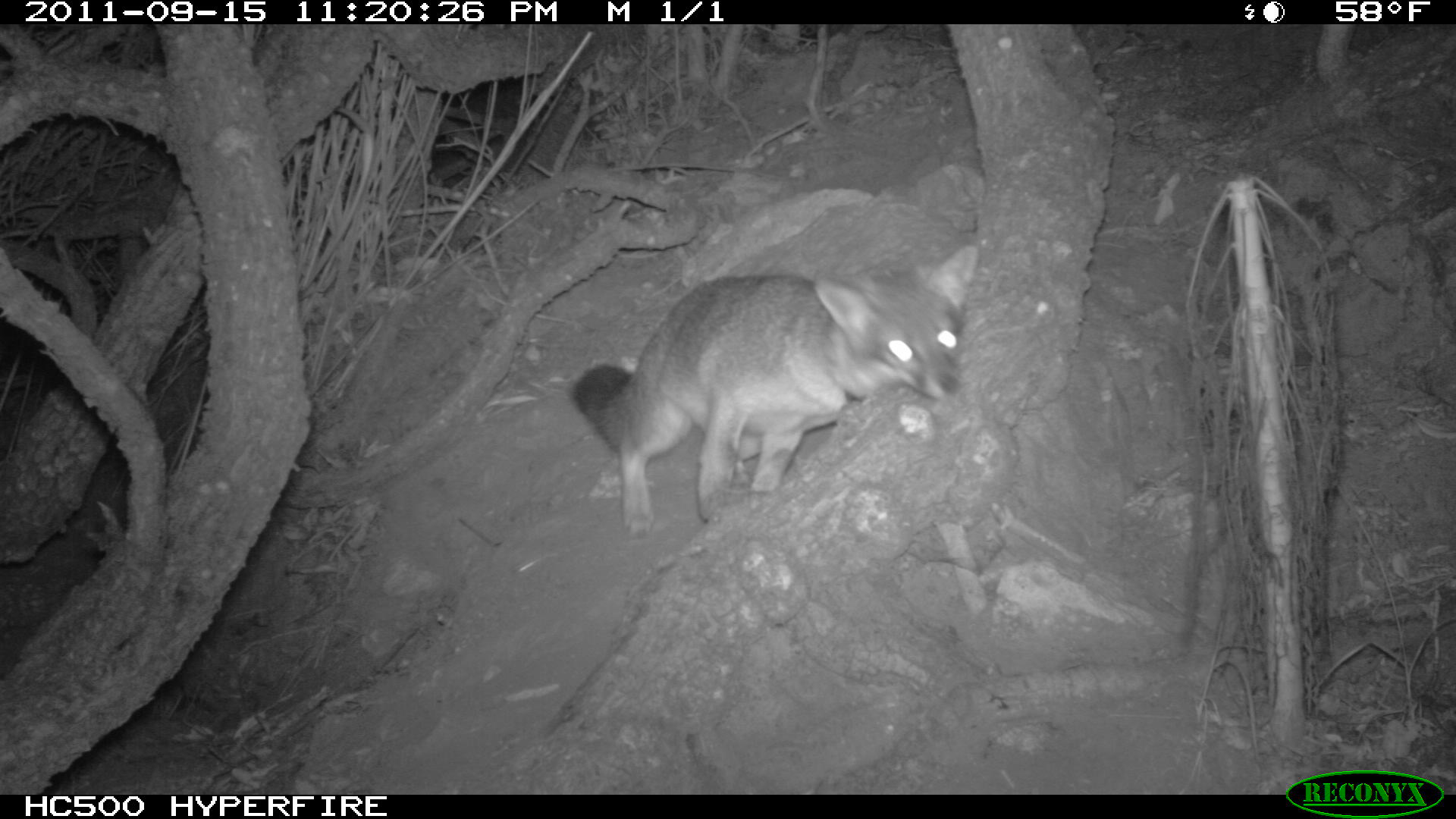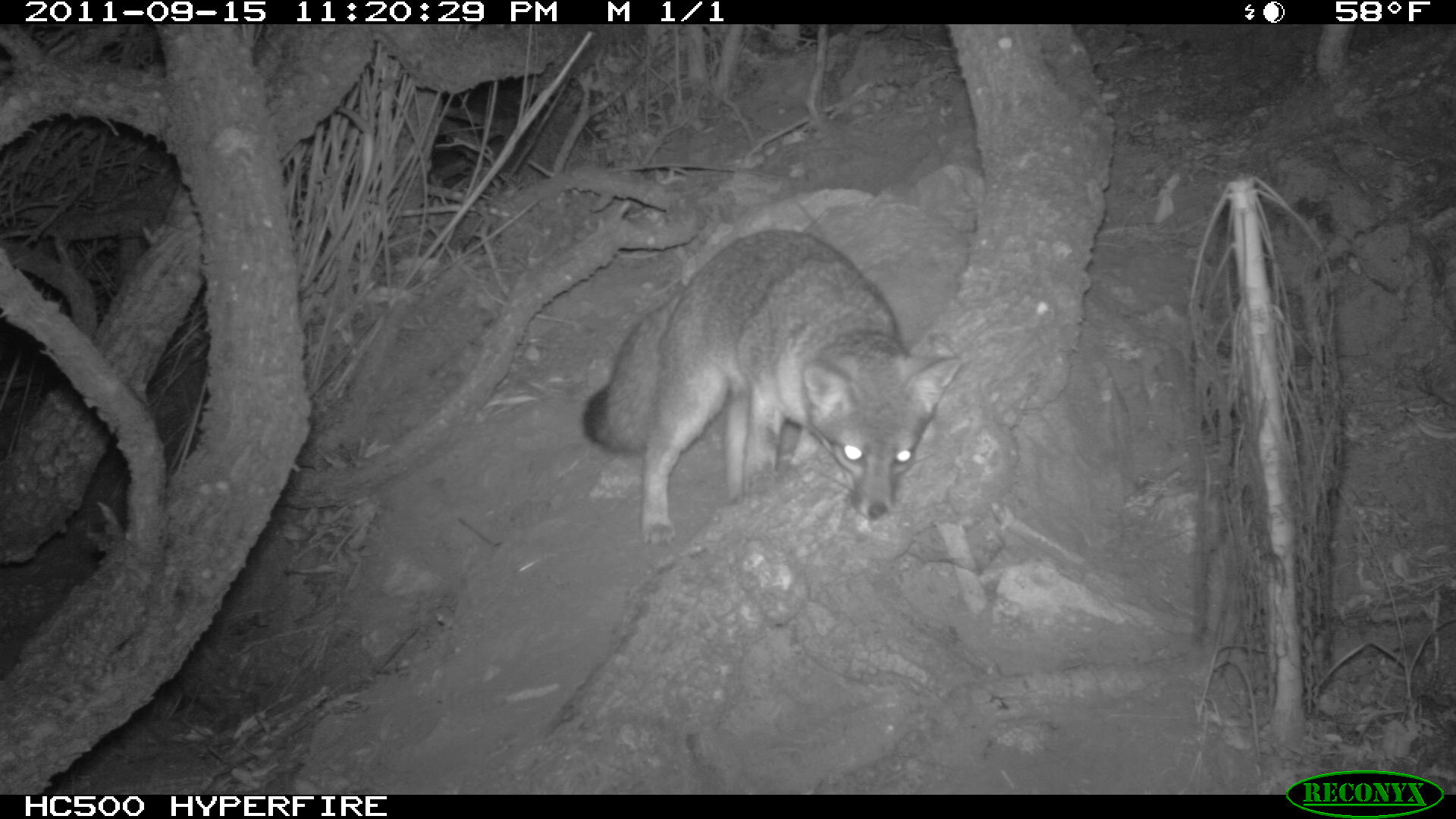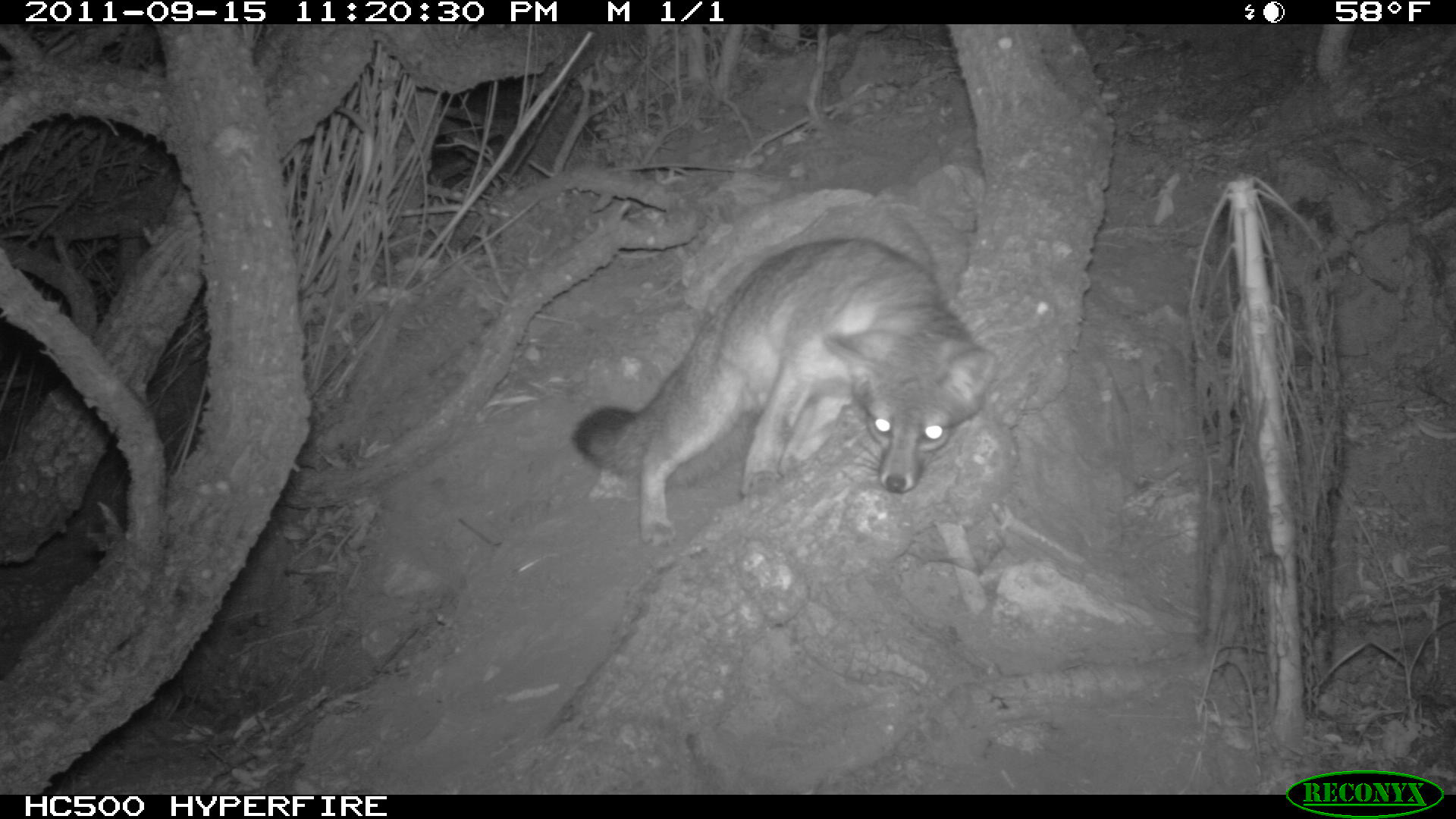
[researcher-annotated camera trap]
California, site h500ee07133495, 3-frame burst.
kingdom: Animalia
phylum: Chordata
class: Mammalia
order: Carnivora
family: Canidae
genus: Urocyon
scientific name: Urocyon littoralis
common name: island fox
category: fox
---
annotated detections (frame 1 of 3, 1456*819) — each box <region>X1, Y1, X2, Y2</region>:
fox: <region>568, 241, 978, 537</region>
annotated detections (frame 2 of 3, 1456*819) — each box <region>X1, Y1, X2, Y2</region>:
fox: <region>581, 228, 965, 546</region>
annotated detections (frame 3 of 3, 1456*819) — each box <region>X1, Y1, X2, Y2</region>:
fox: <region>570, 237, 997, 548</region>